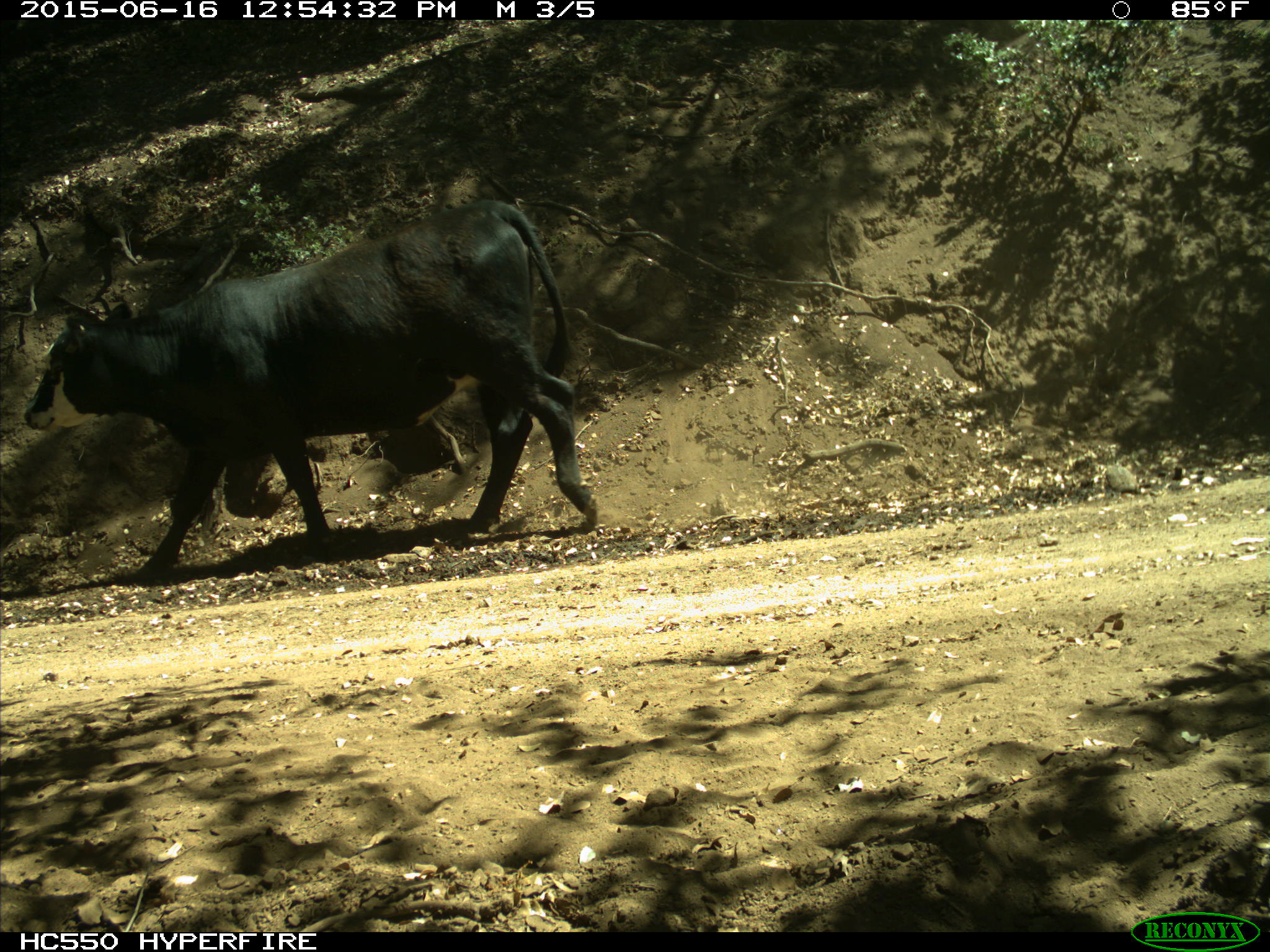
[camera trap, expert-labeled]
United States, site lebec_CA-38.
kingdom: Animalia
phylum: Chordata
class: Mammalia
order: Artiodactyla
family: Bovidae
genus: Bos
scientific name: Bos taurus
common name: domestic cow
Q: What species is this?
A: Bos taurus (domestic cow).